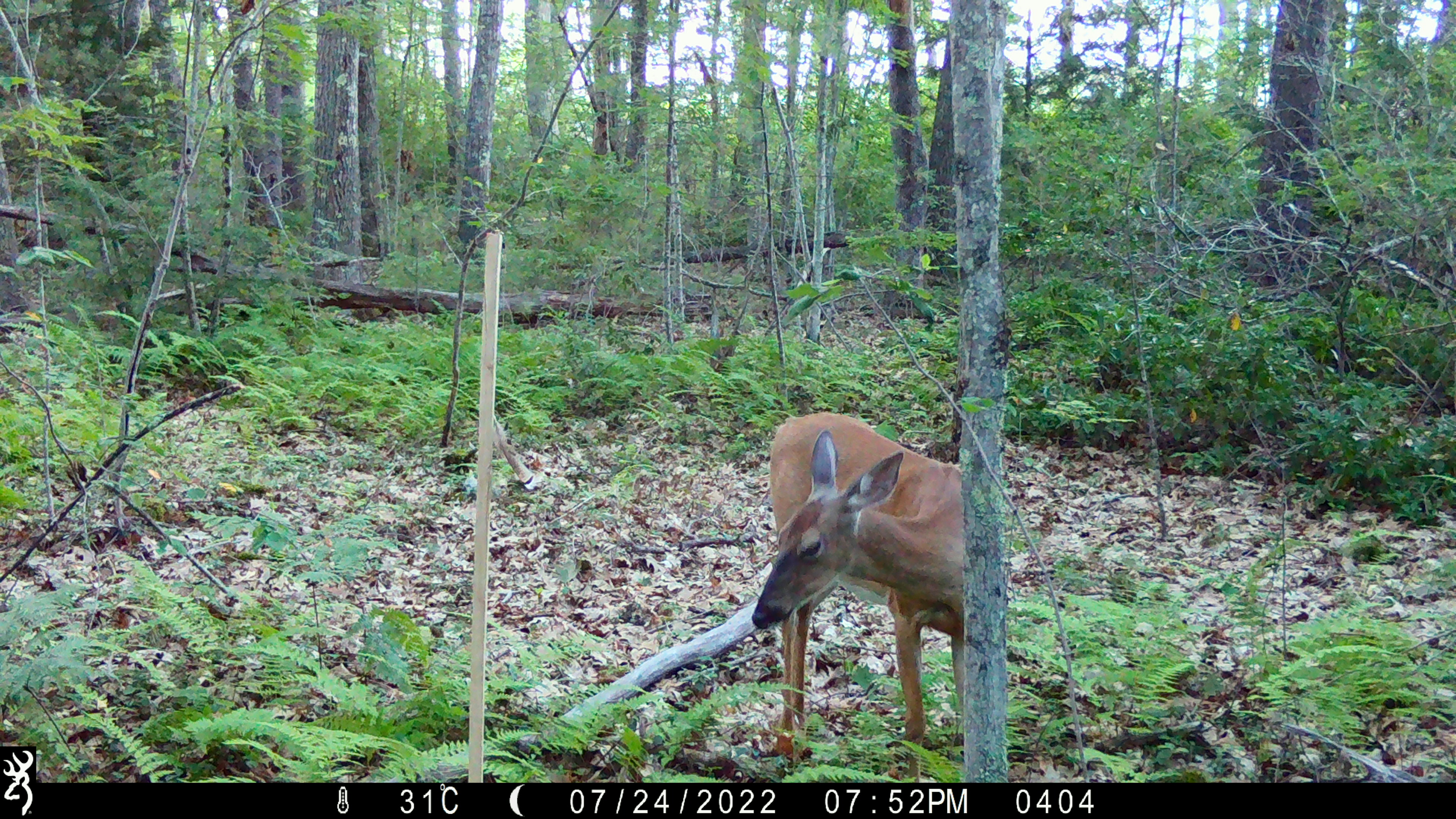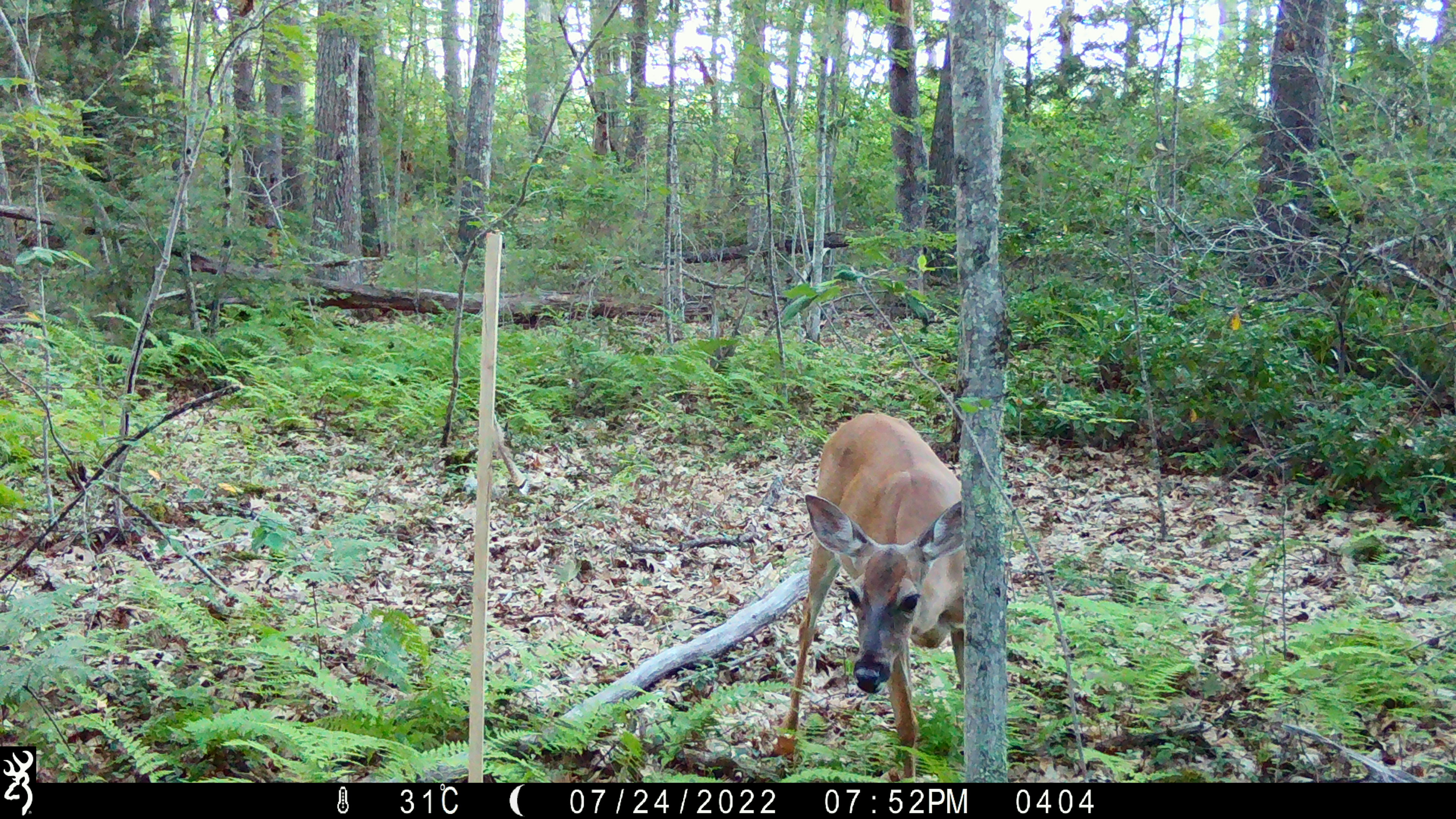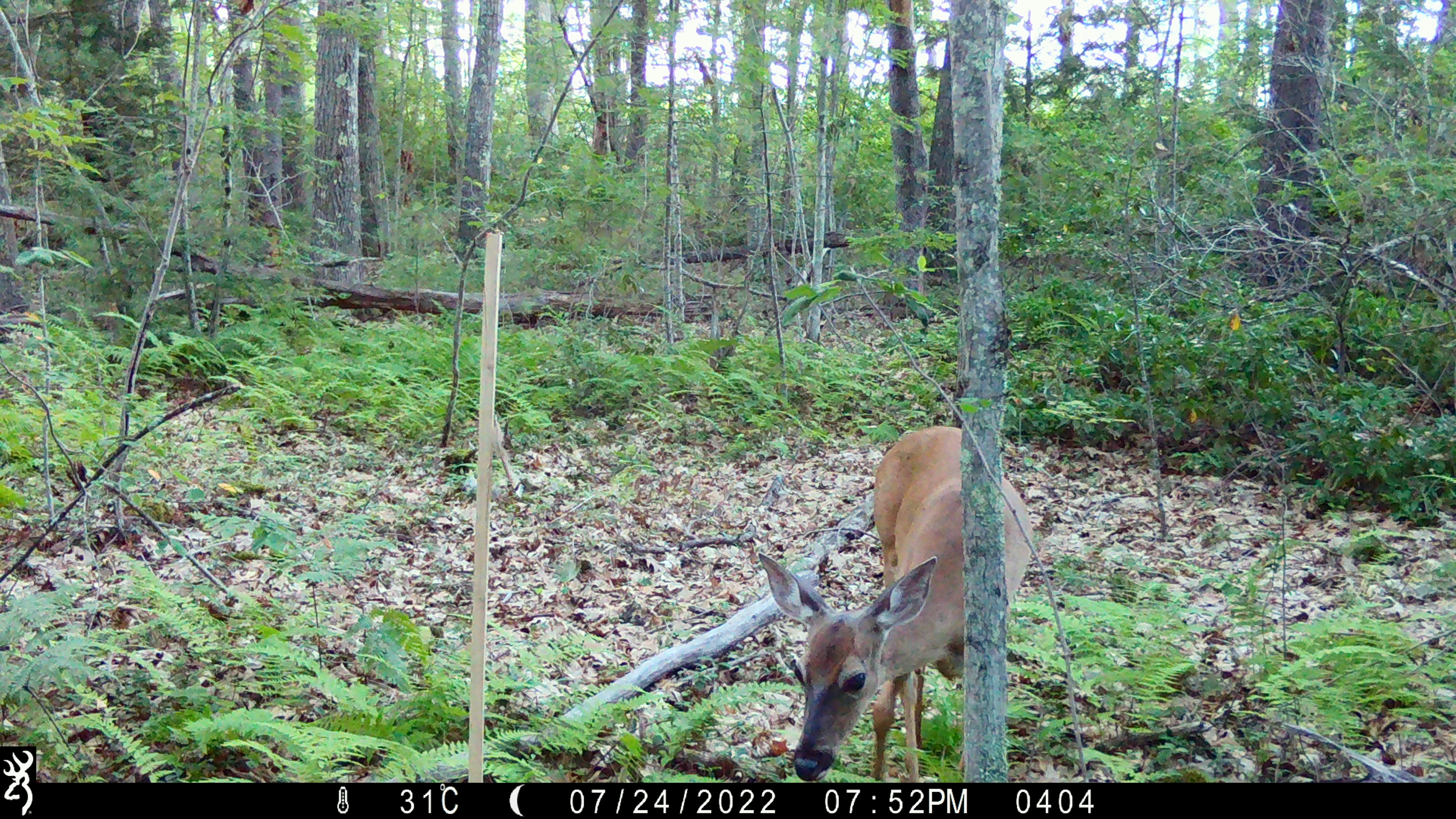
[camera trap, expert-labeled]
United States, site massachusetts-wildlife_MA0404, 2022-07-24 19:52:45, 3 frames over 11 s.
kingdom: Animalia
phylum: Chordata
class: Mammalia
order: Artiodactyla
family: Cervidae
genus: Odocoileus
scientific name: Odocoileus virginianus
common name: white-tailed deer